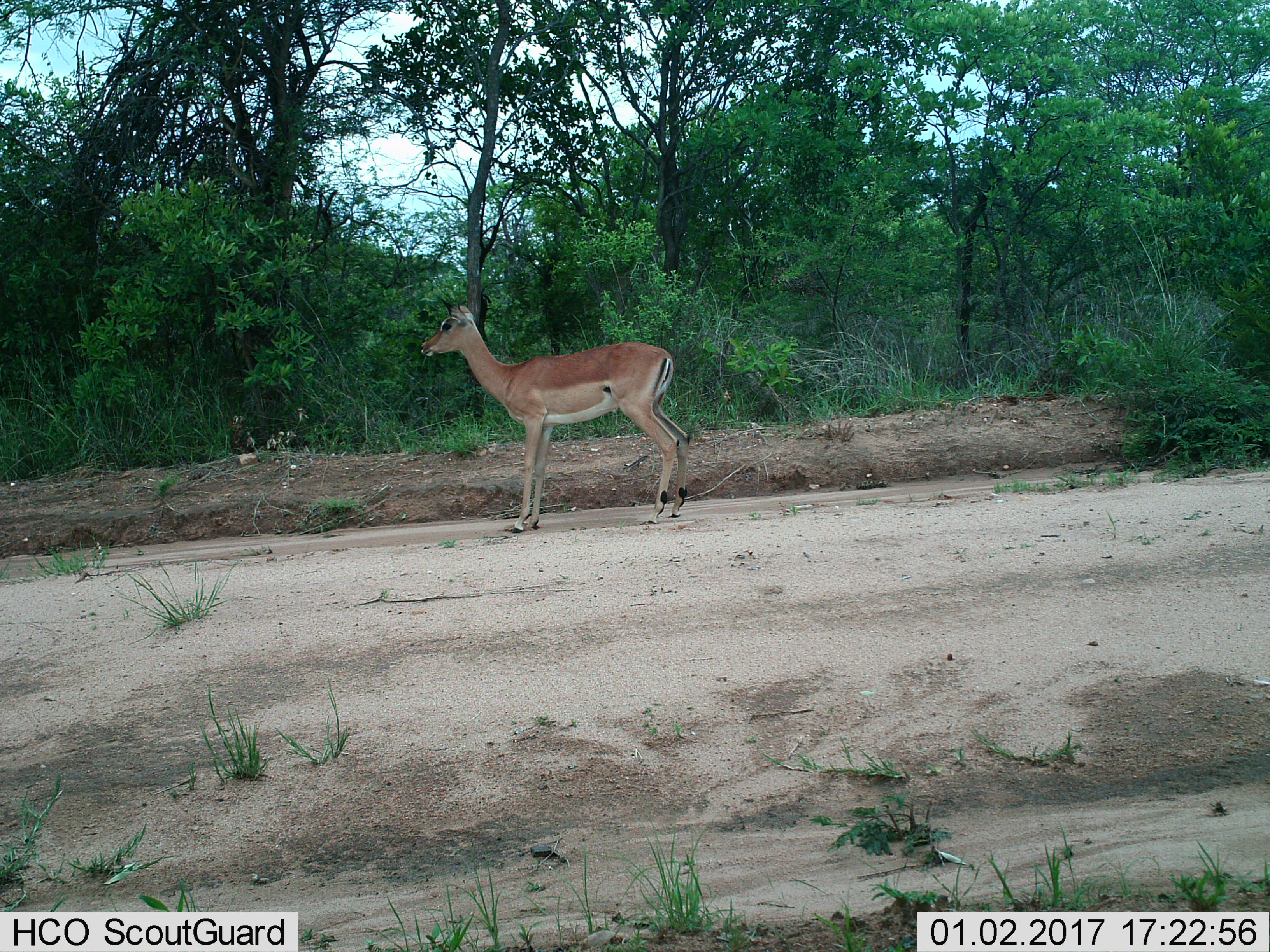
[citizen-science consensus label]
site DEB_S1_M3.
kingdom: Animalia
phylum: Chordata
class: Mammalia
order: Artiodactyla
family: Bovidae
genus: Aepyceros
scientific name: Aepyceros melampus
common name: impala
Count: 1.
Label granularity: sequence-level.